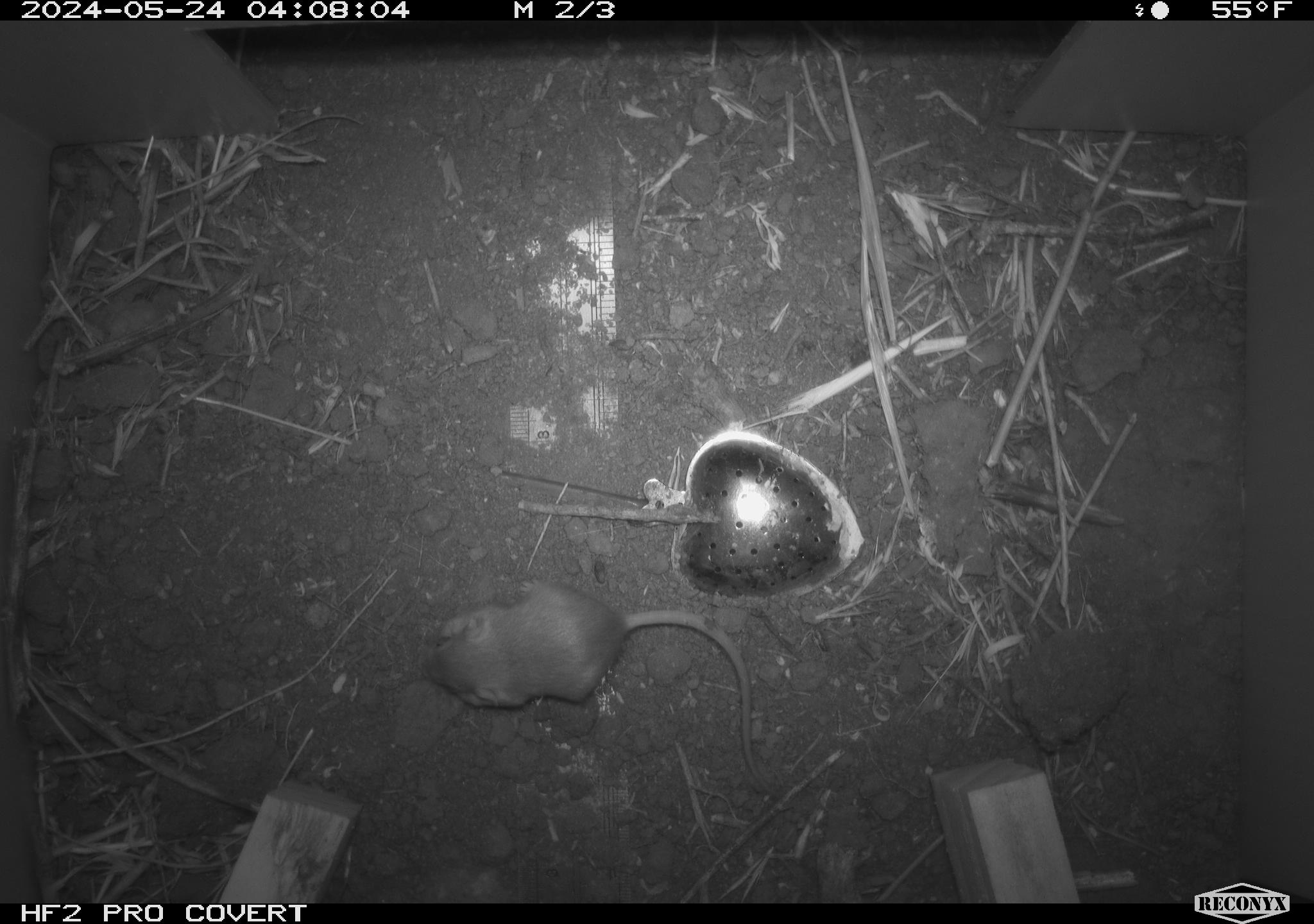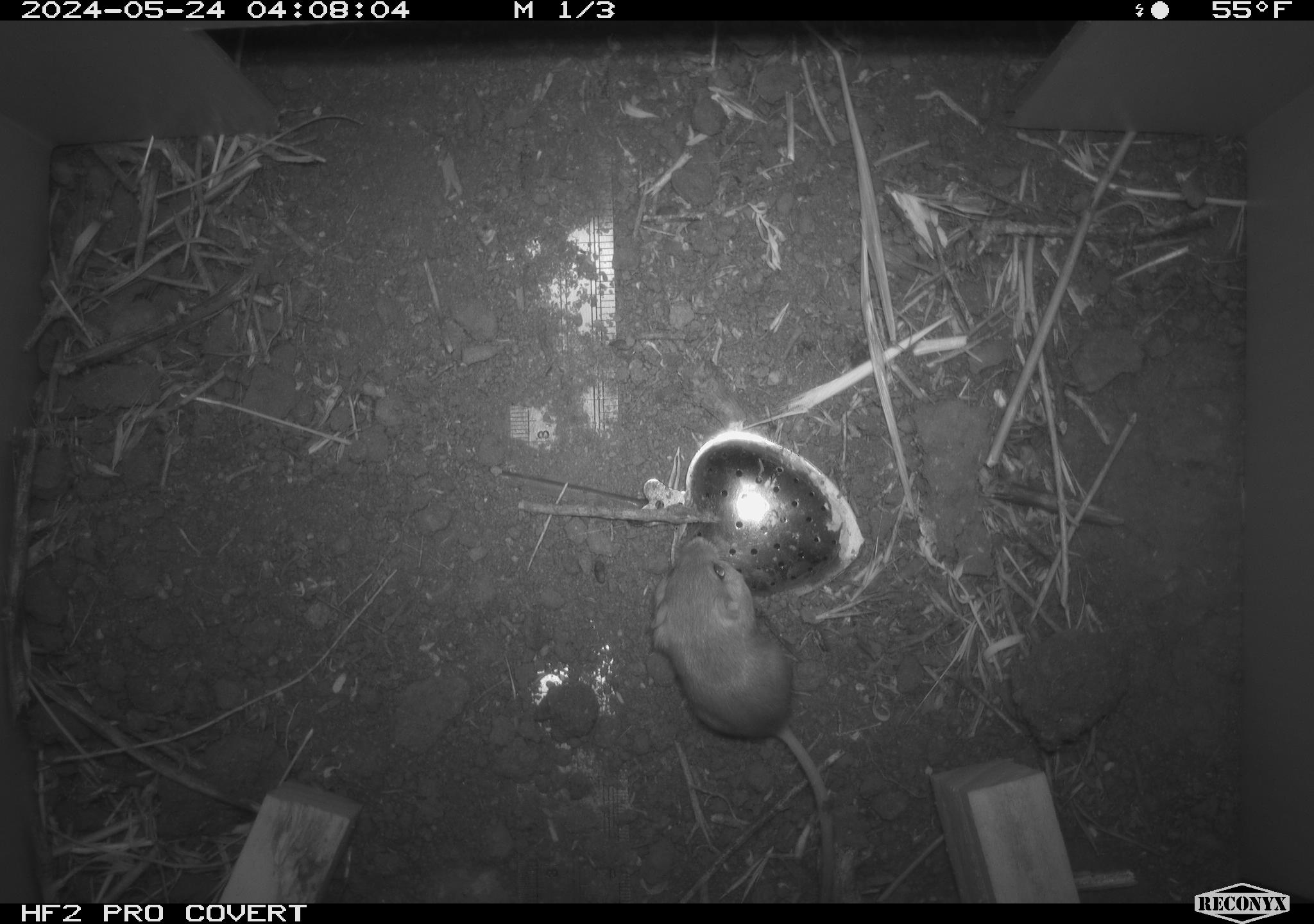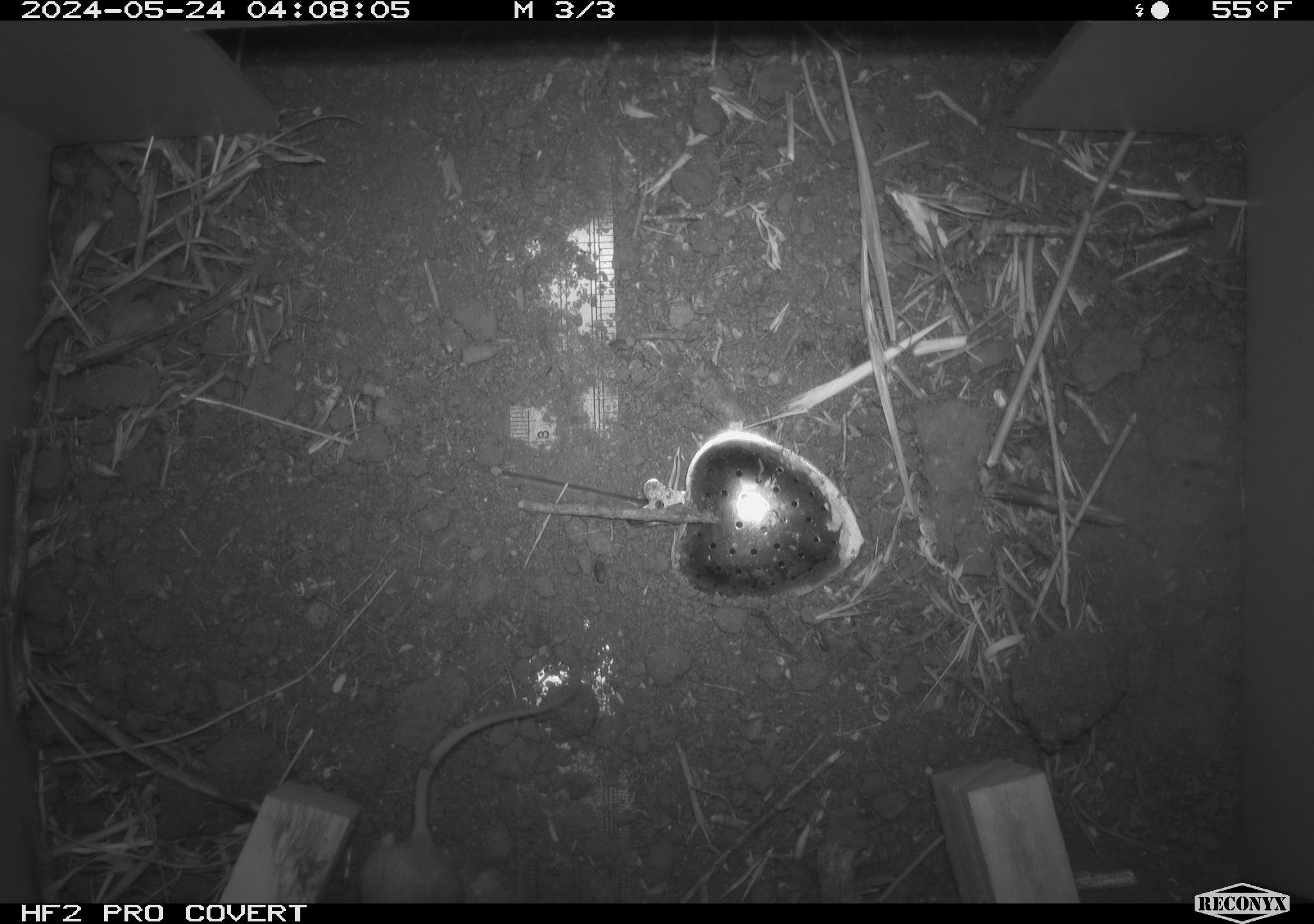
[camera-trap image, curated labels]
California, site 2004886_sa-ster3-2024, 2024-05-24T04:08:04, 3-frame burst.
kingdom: Animalia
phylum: Chordata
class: Mammalia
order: Rodentia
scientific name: Rodentia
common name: mouse species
Mouse species (Rodentia).